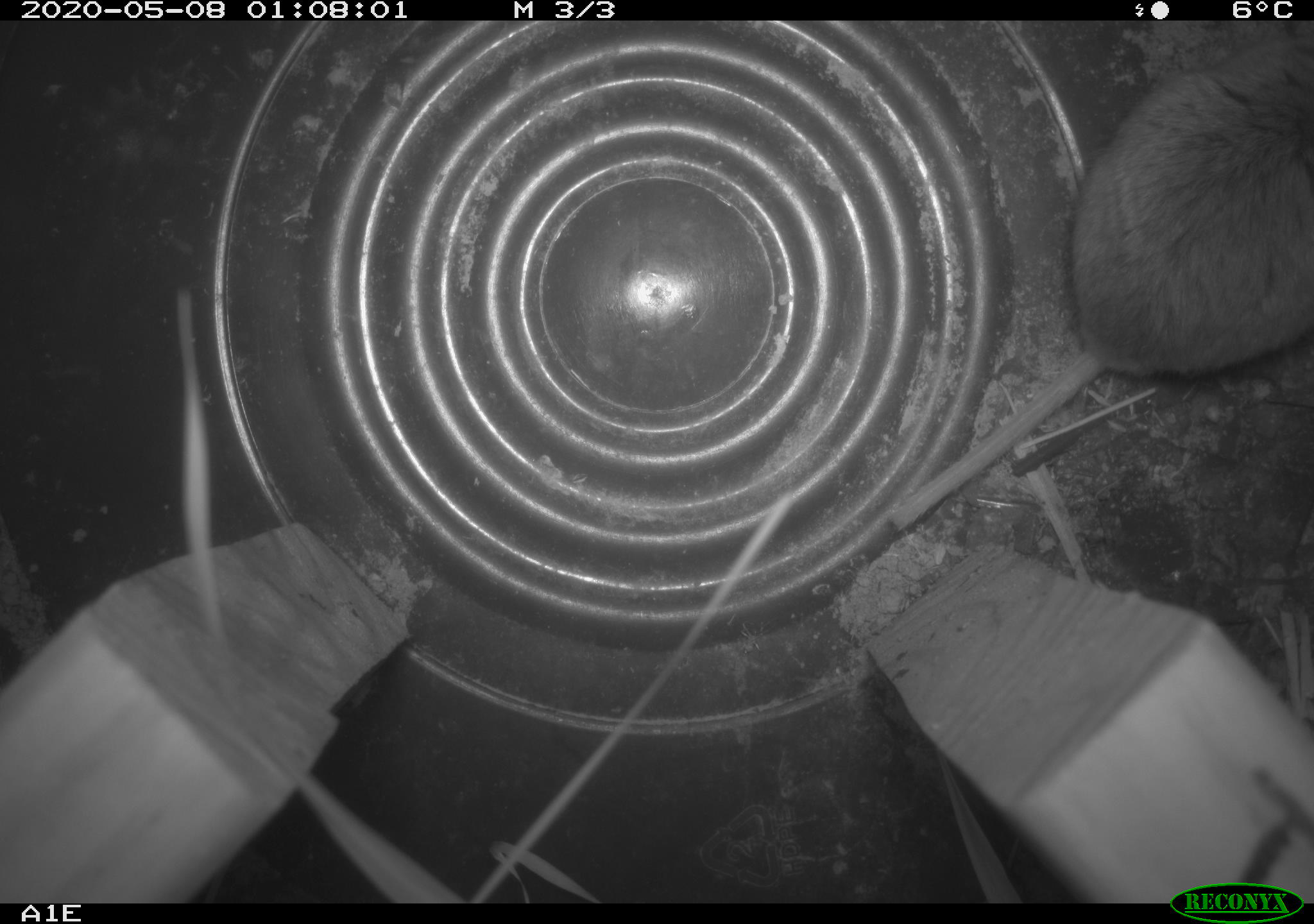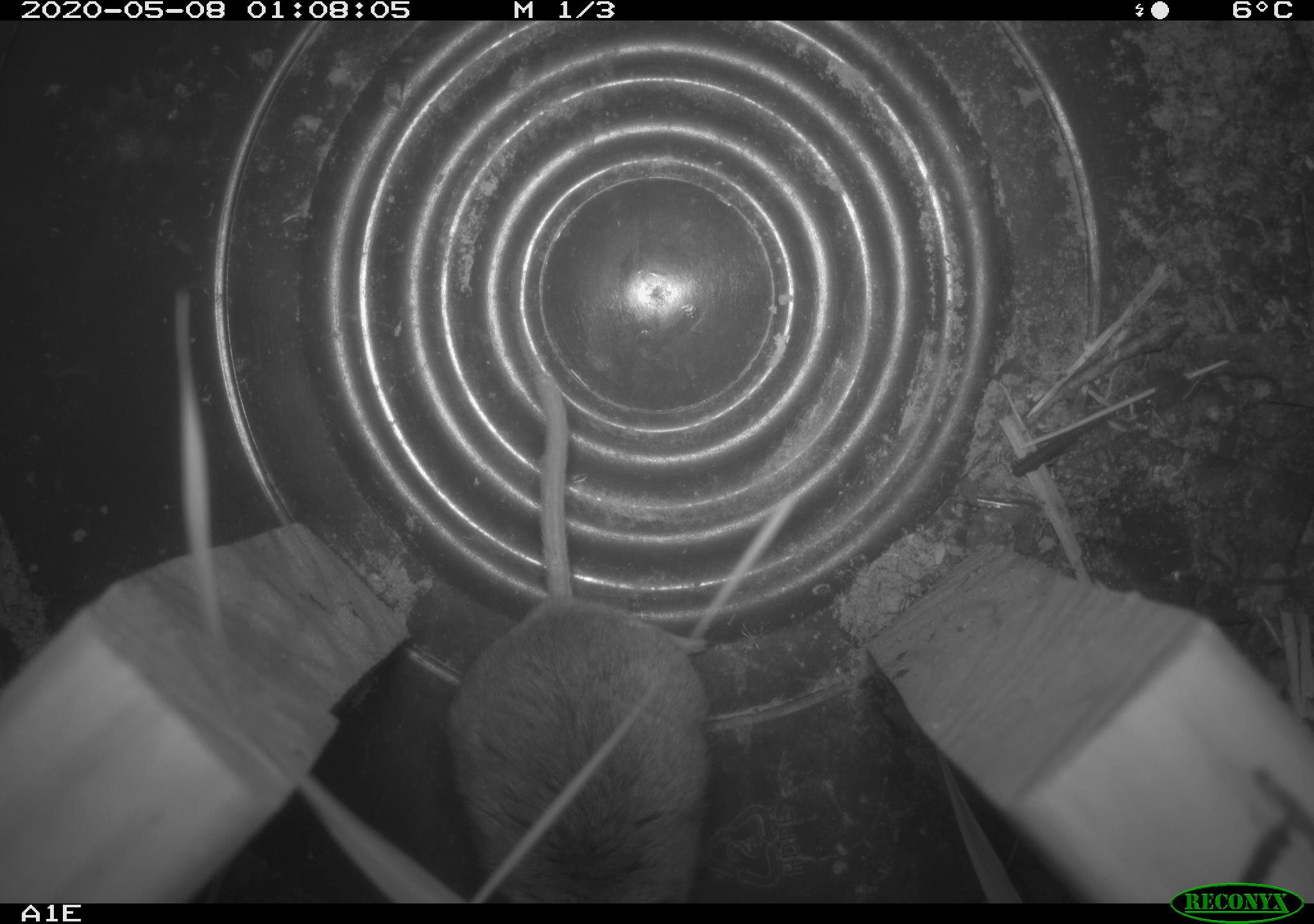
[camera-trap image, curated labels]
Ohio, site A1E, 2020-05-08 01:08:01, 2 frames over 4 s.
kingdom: Animalia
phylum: Chordata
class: Mammalia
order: Rodentia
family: Cricetidae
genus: Peromyscus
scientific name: Peromyscus leucopus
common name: white-footed mouse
White-footed mouse (Peromyscus leucopus).